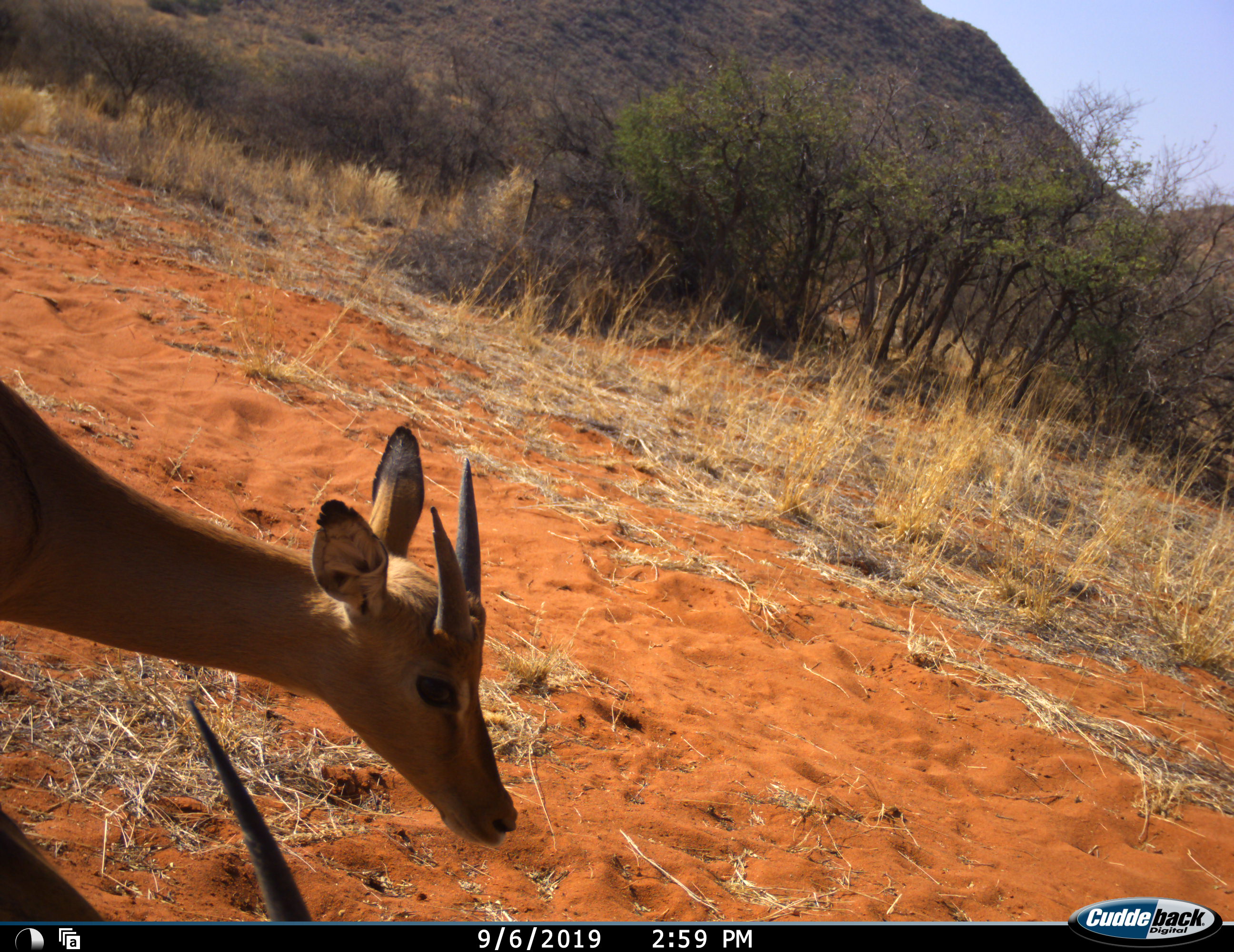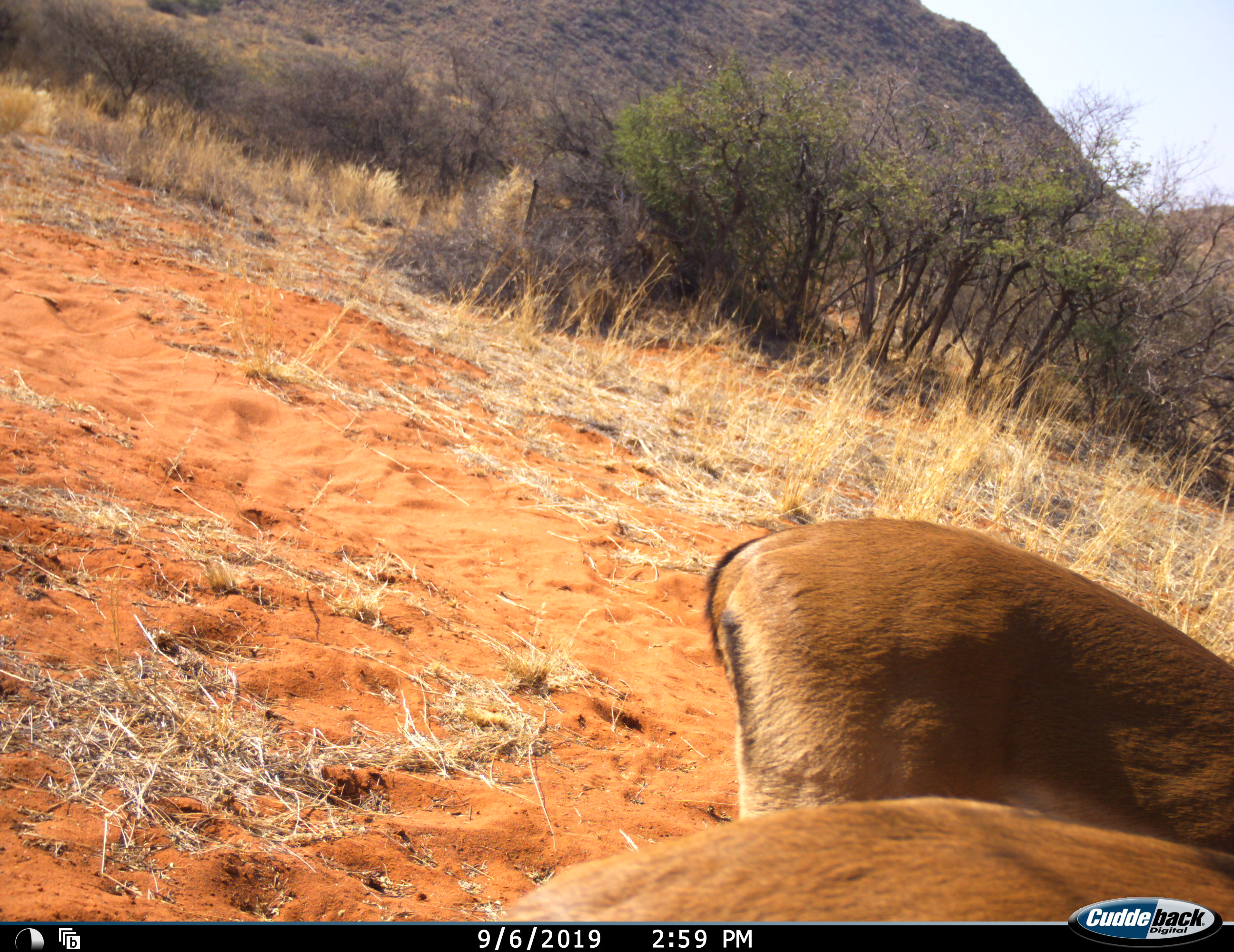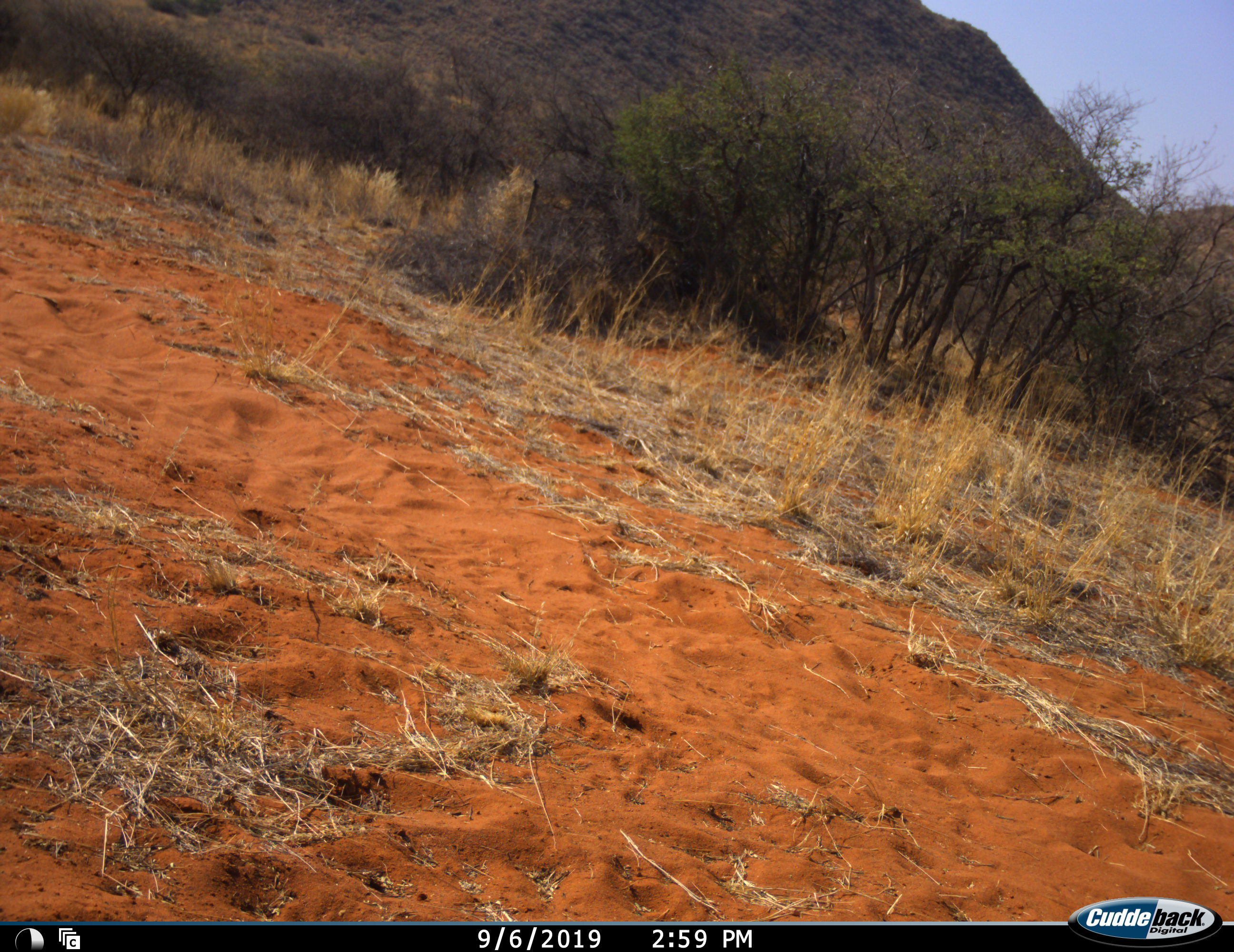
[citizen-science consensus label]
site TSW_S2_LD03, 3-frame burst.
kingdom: Animalia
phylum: Chordata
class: Mammalia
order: Artiodactyla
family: Bovidae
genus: Aepyceros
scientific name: Aepyceros melampus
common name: impala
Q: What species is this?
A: Impala (Aepyceros melampus).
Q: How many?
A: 2.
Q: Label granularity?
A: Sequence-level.